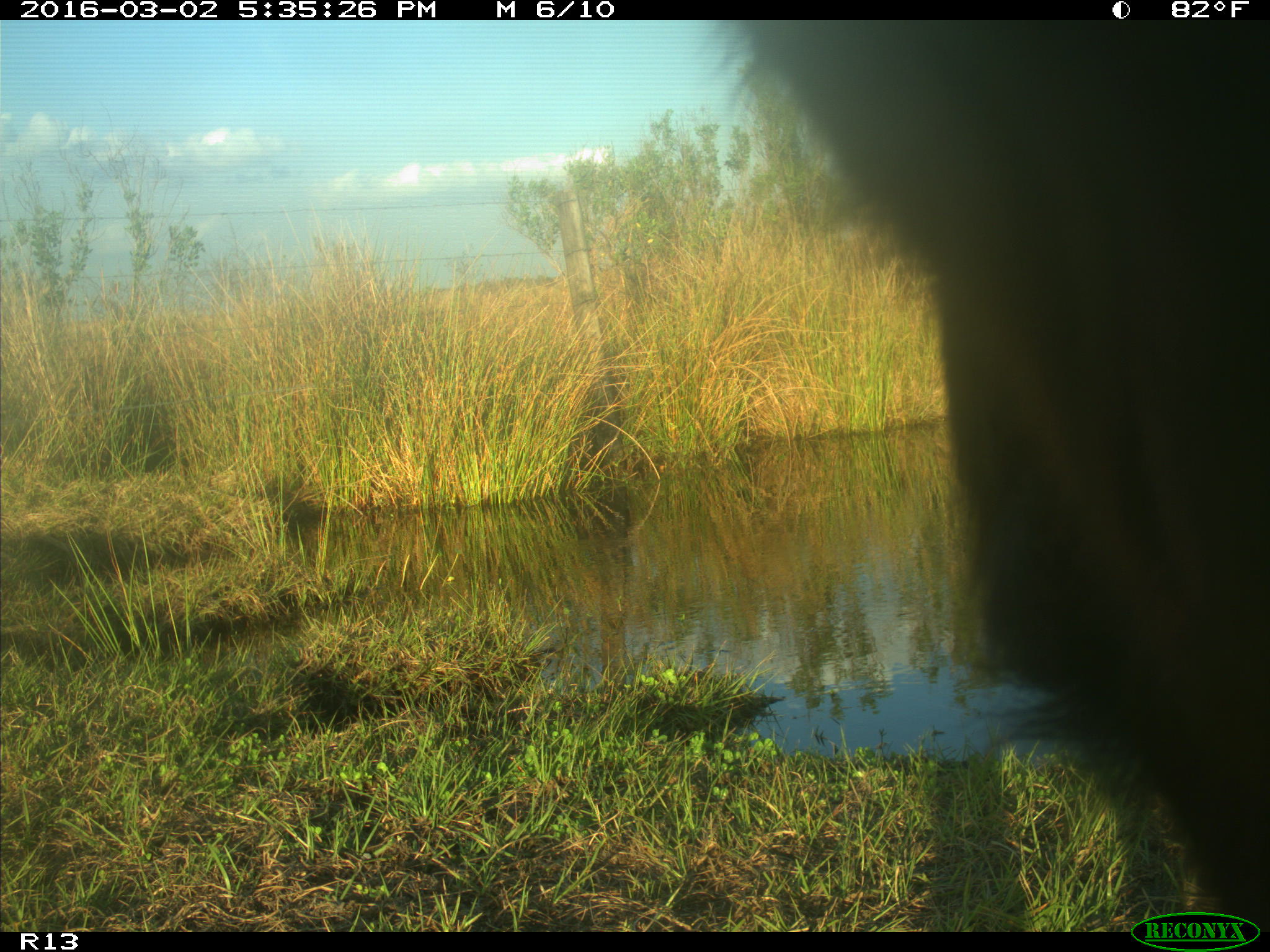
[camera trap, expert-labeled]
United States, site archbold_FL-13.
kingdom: Animalia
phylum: Chordata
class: Mammalia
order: Artiodactyla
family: Bovidae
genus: Bos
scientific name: Bos taurus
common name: domestic cow